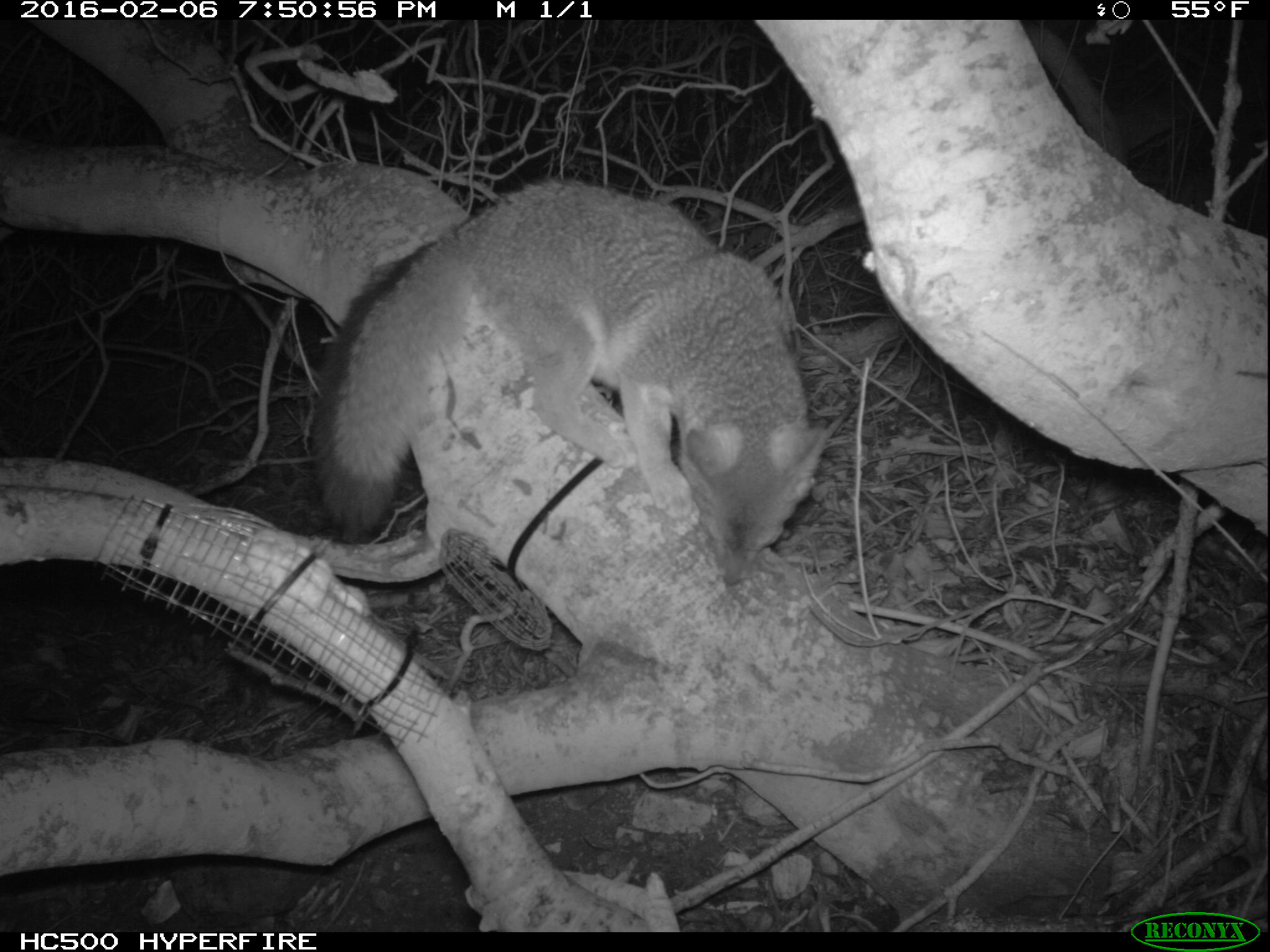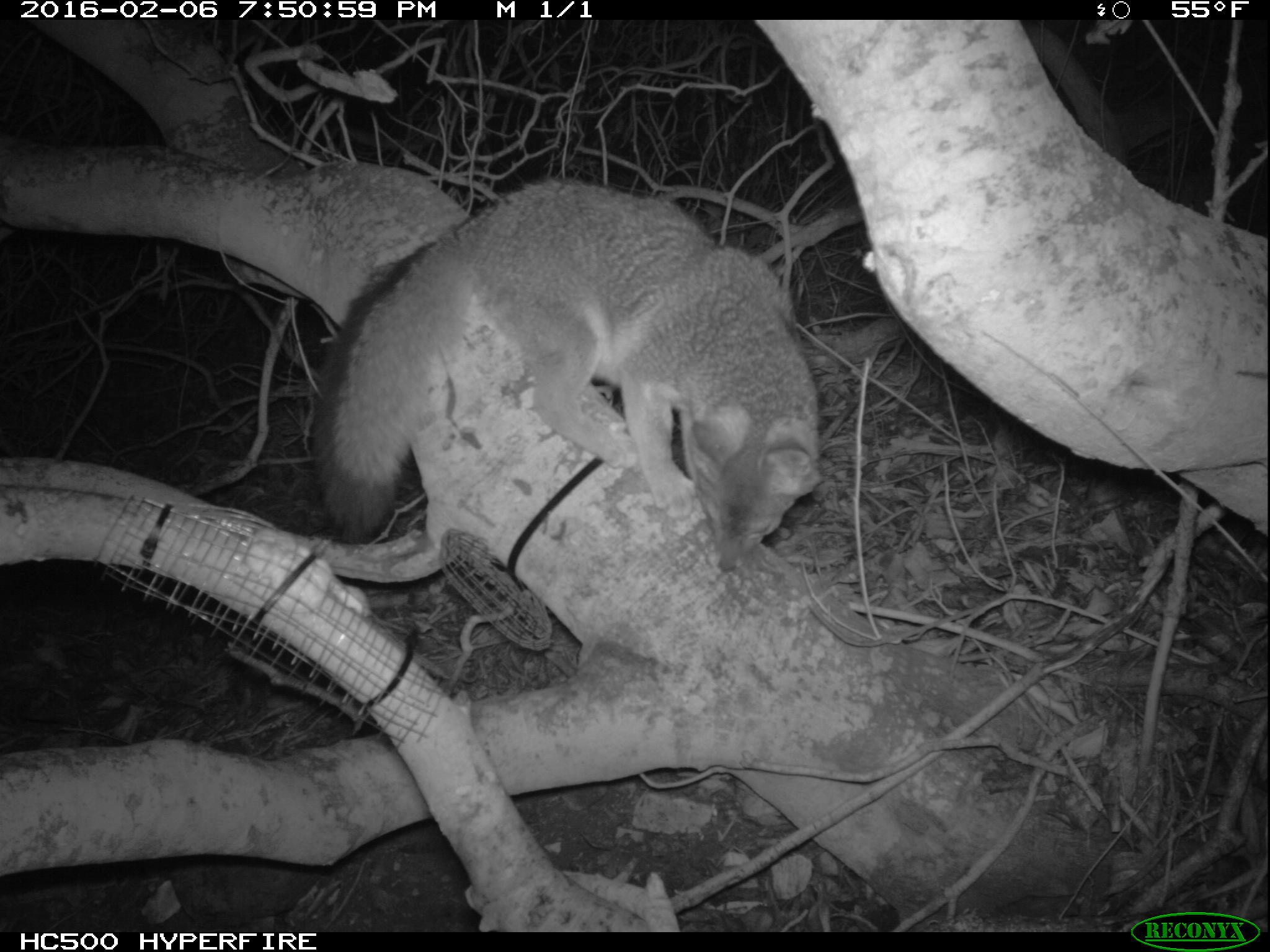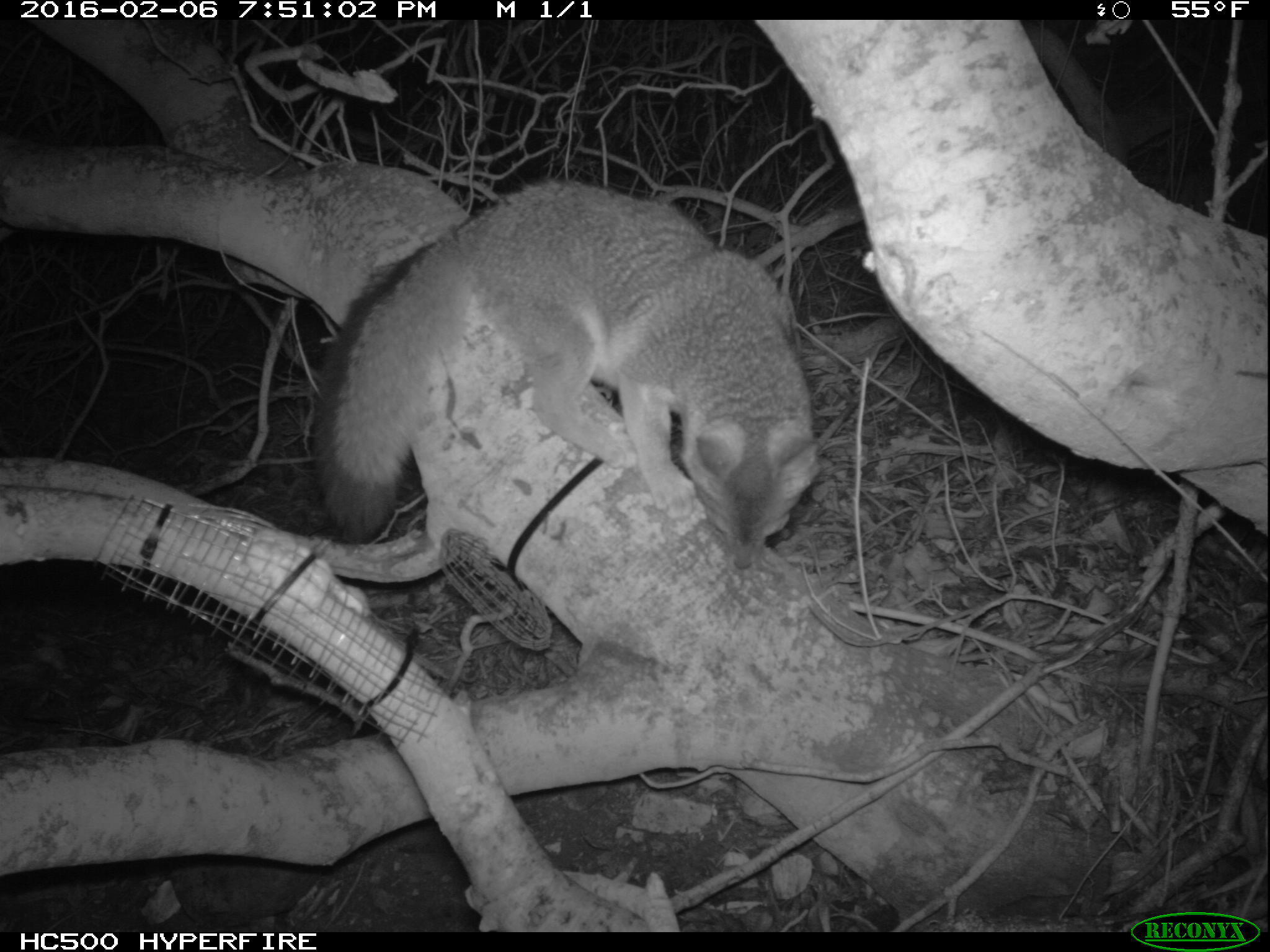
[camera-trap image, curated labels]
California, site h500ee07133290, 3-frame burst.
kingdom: Animalia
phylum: Chordata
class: Mammalia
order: Carnivora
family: Canidae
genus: Urocyon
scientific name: Urocyon littoralis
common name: island fox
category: fox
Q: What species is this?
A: Fox (island fox) (Urocyon littoralis).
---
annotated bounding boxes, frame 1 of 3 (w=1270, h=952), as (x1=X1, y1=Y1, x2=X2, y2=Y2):
fox: (x1=311, y1=178, x2=828, y2=583)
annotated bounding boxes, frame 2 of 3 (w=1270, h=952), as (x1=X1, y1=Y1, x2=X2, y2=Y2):
fox: (x1=313, y1=177, x2=824, y2=572)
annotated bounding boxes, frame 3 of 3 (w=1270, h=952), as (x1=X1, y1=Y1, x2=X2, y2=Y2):
fox: (x1=309, y1=177, x2=819, y2=574)